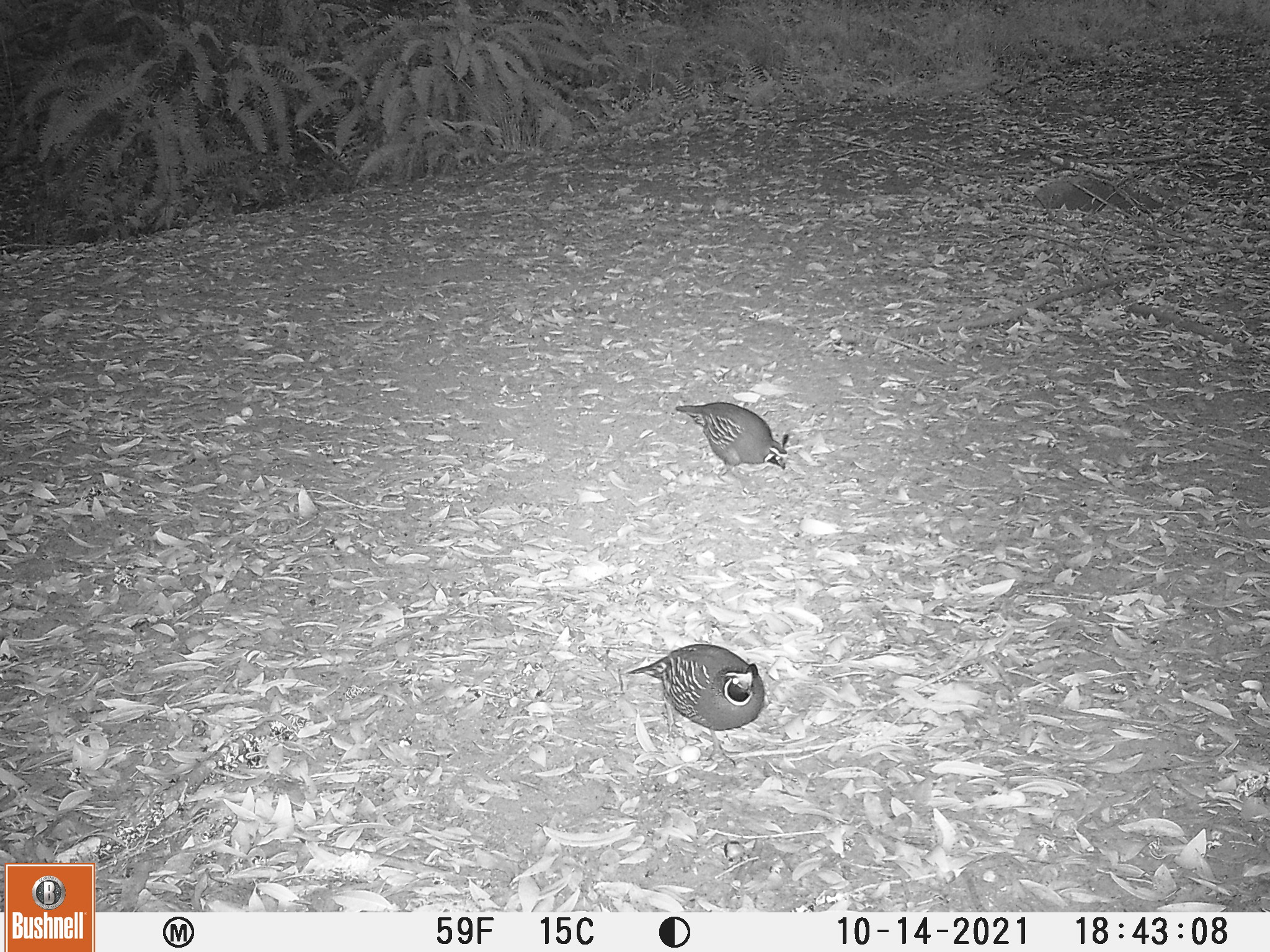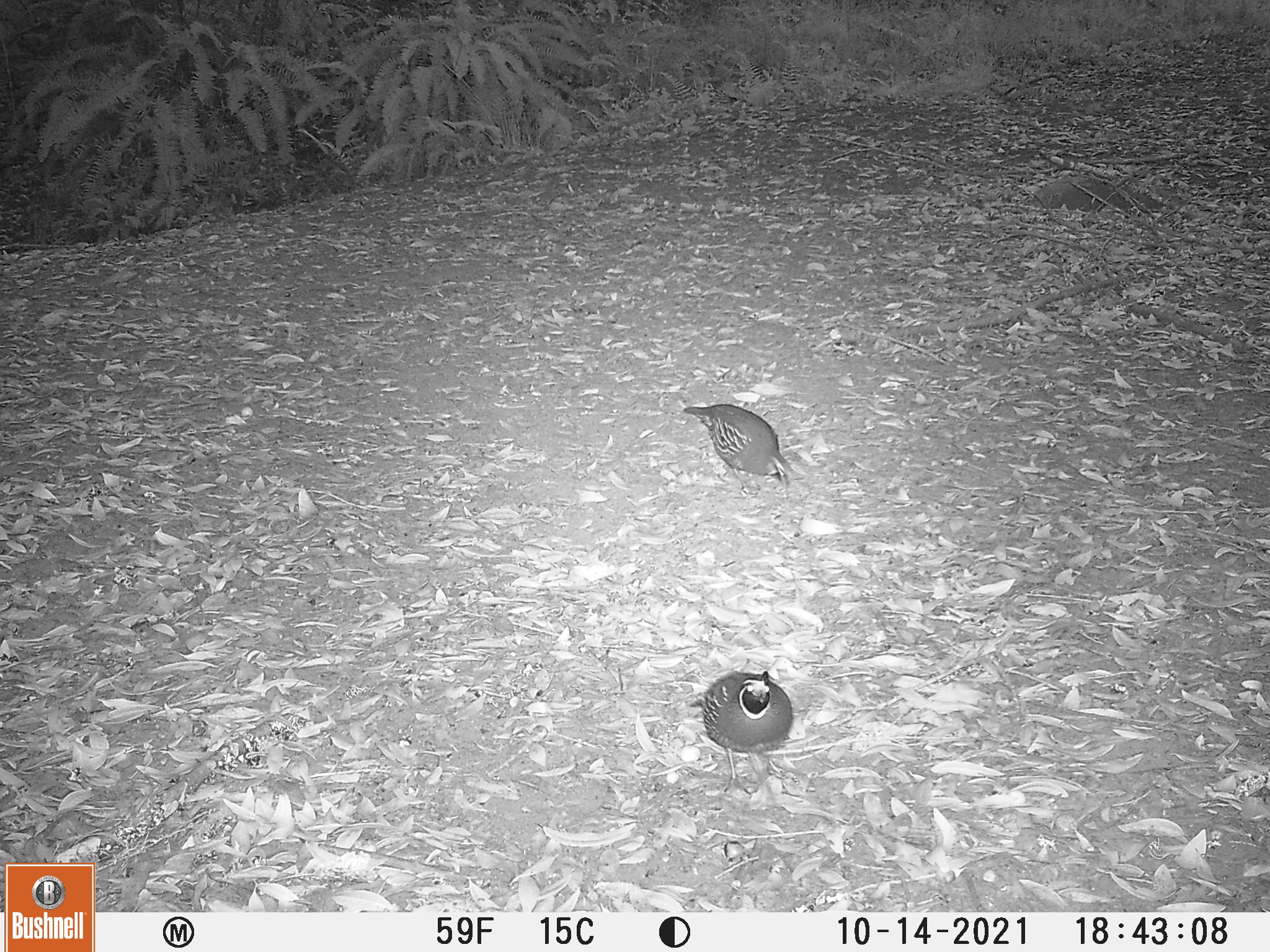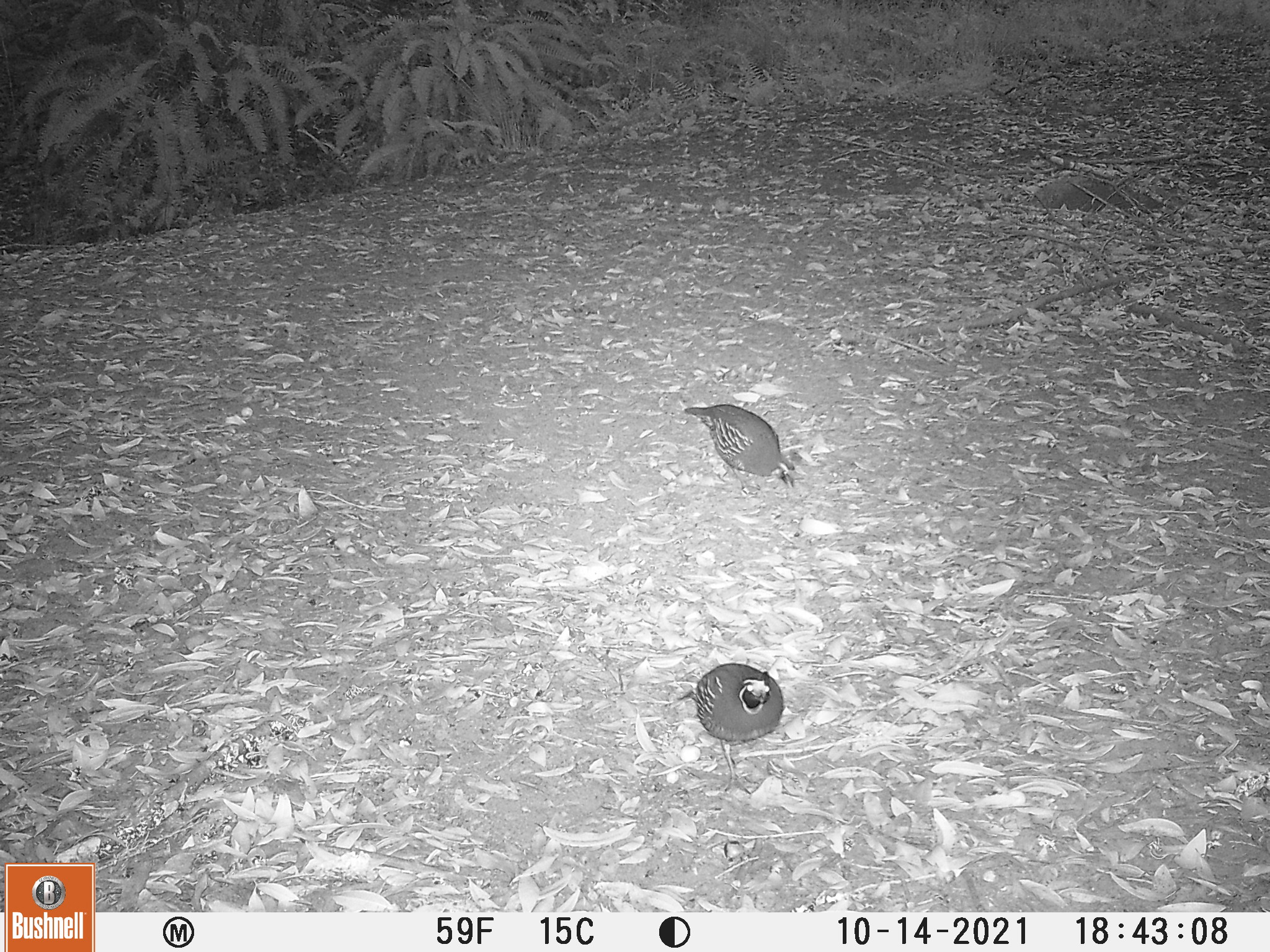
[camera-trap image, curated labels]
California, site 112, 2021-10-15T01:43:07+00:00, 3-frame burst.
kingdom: Animalia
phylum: Chordata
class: Aves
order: Galliformes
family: Odontophoridae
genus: Callipepla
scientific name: Callipepla californica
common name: california quail